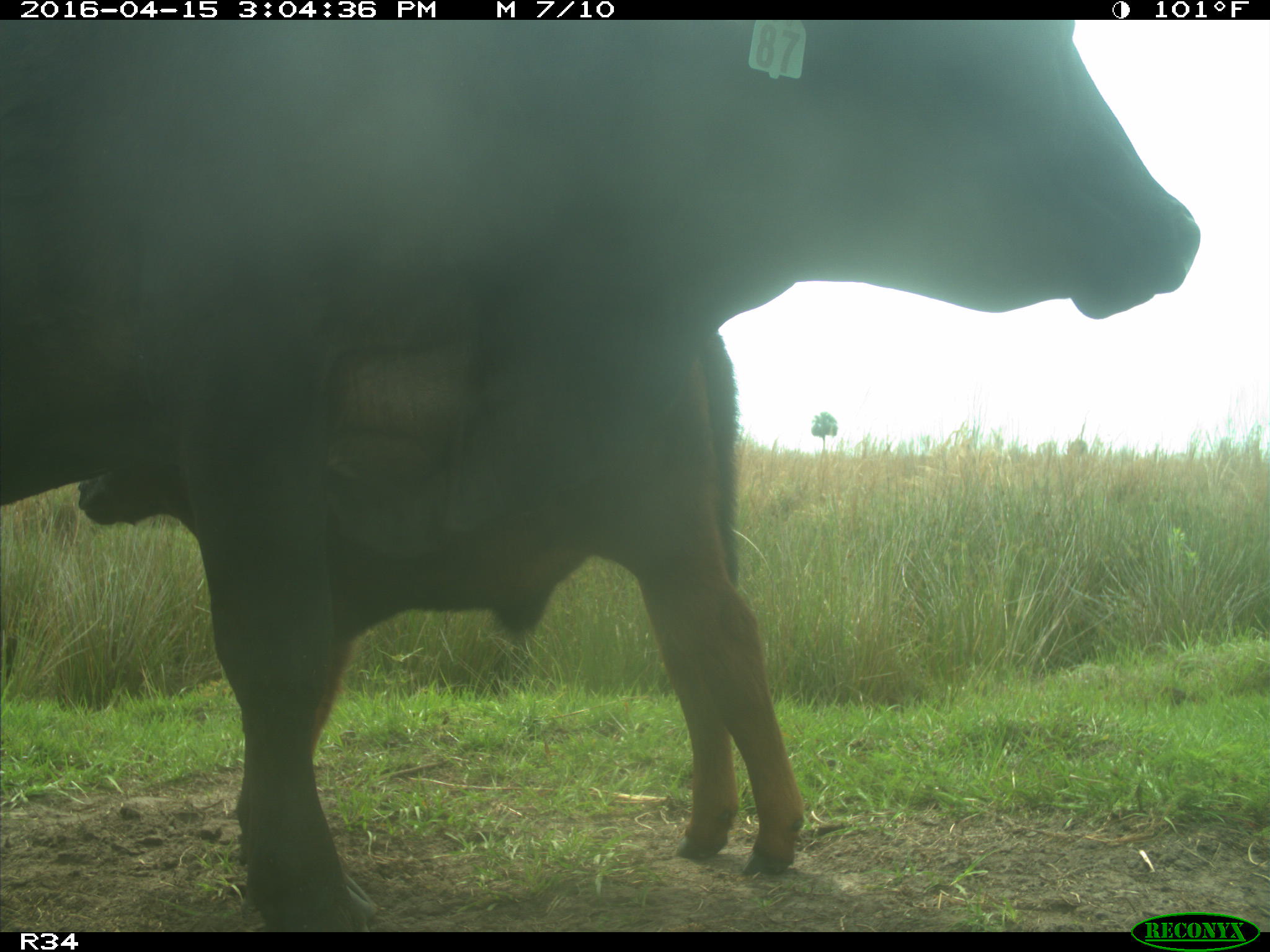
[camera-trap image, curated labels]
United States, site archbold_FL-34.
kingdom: Animalia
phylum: Chordata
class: Mammalia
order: Artiodactyla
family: Bovidae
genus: Bos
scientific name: Bos taurus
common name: domestic cow